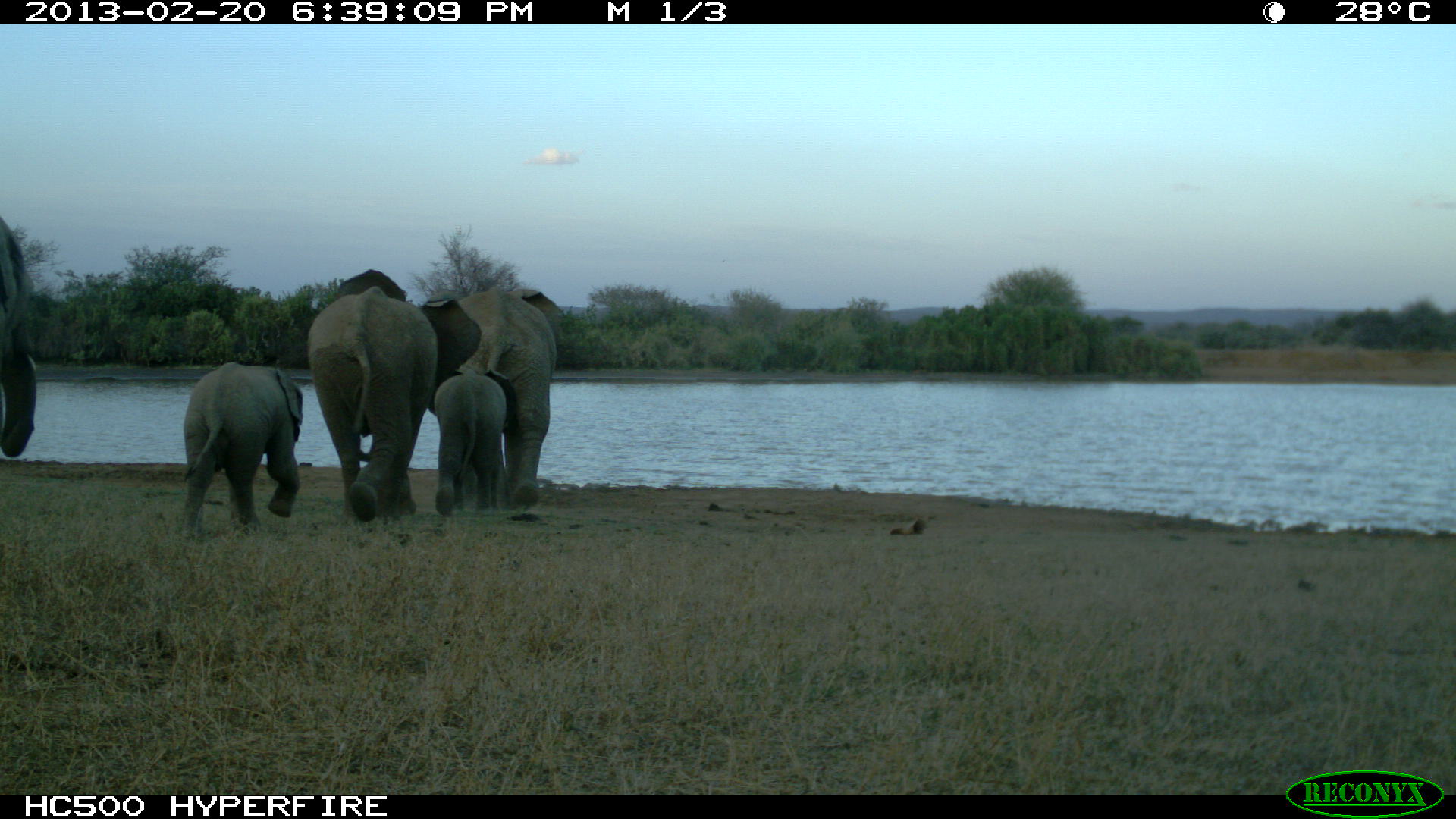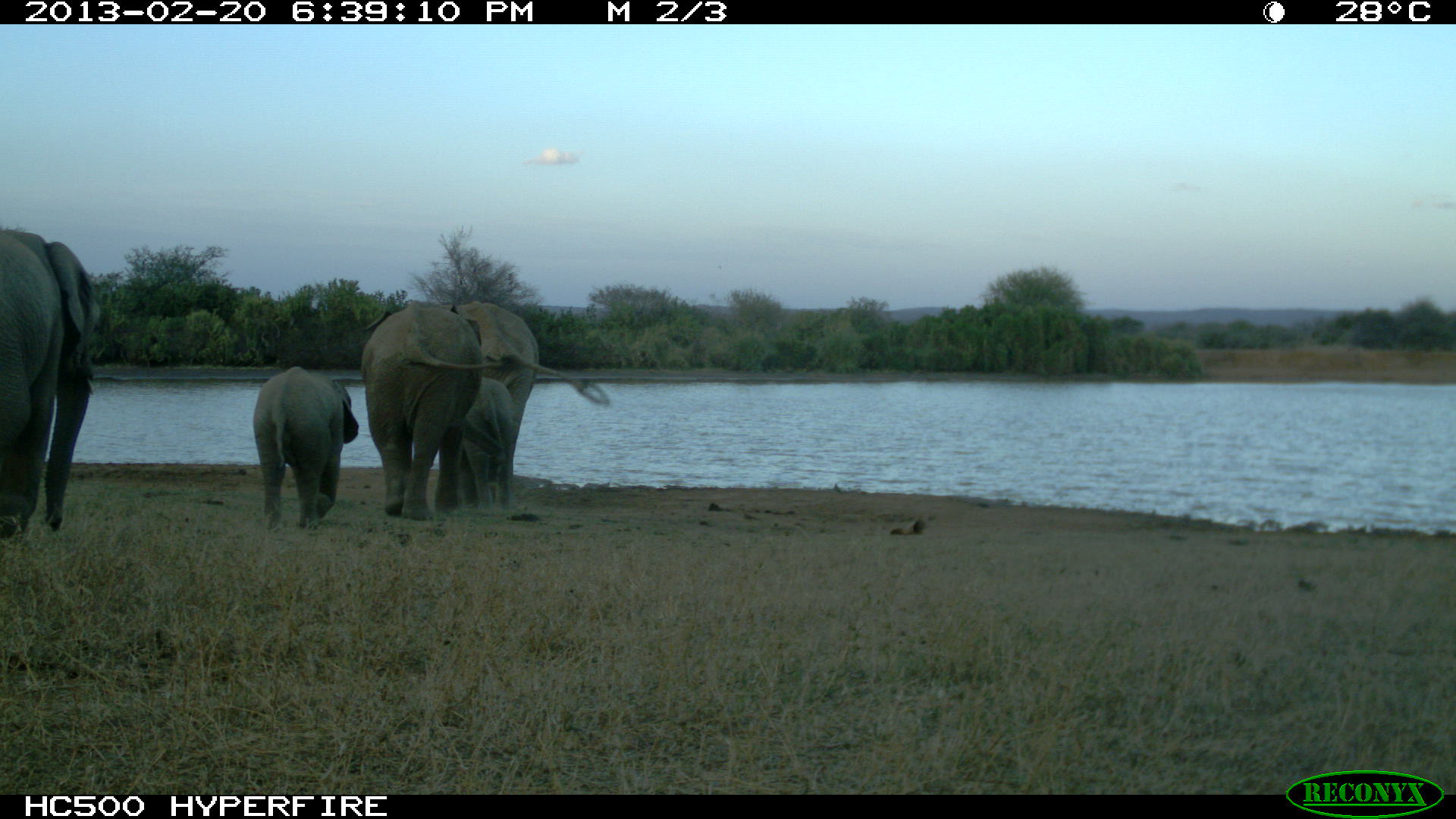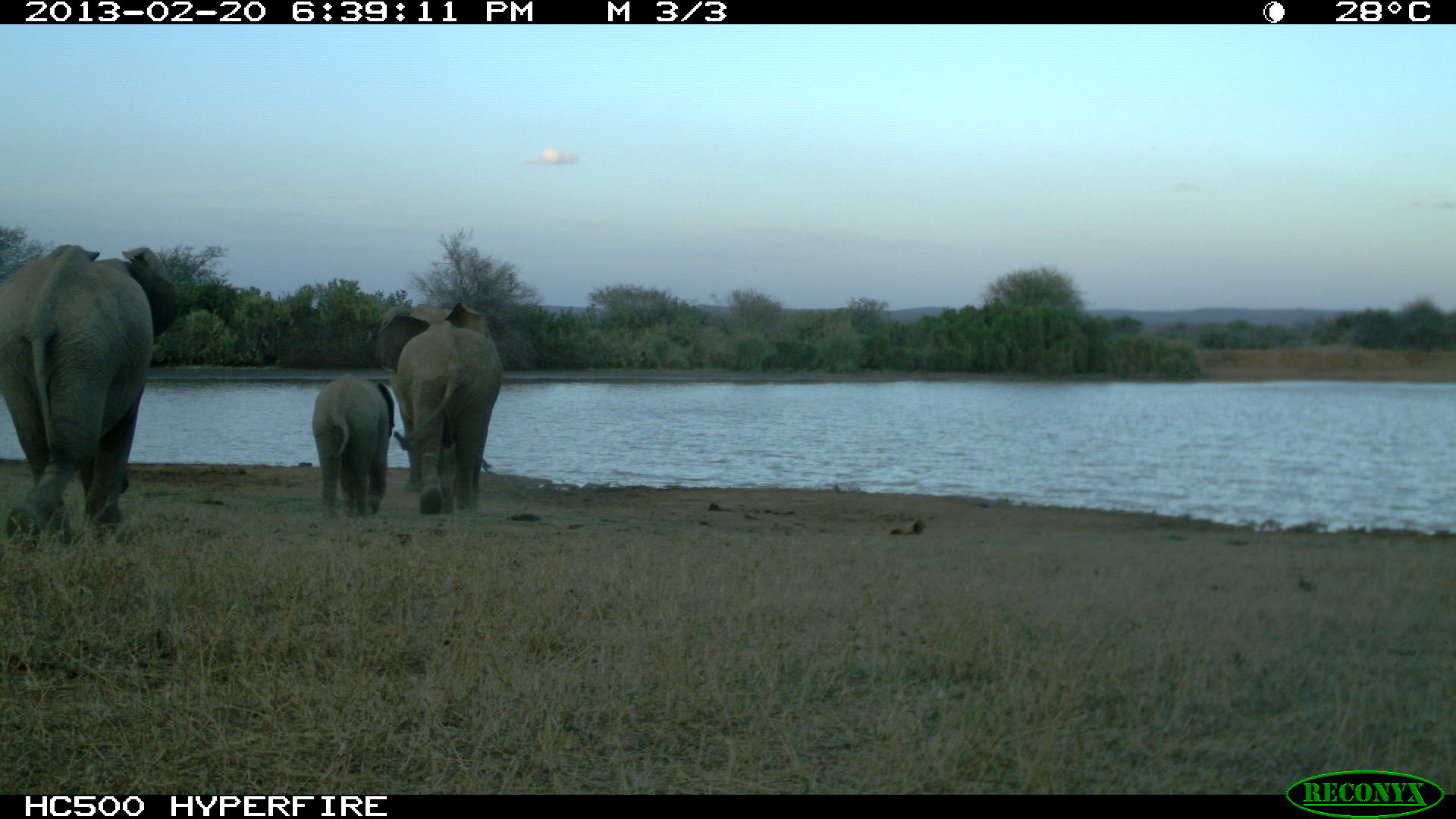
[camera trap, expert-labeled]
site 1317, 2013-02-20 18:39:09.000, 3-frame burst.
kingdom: Animalia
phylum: Chordata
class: Mammalia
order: Proboscidea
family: Elephantidae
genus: Loxodonta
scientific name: Loxodonta africana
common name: african bush elephant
Loxodonta africana (african bush elephant), count 5.